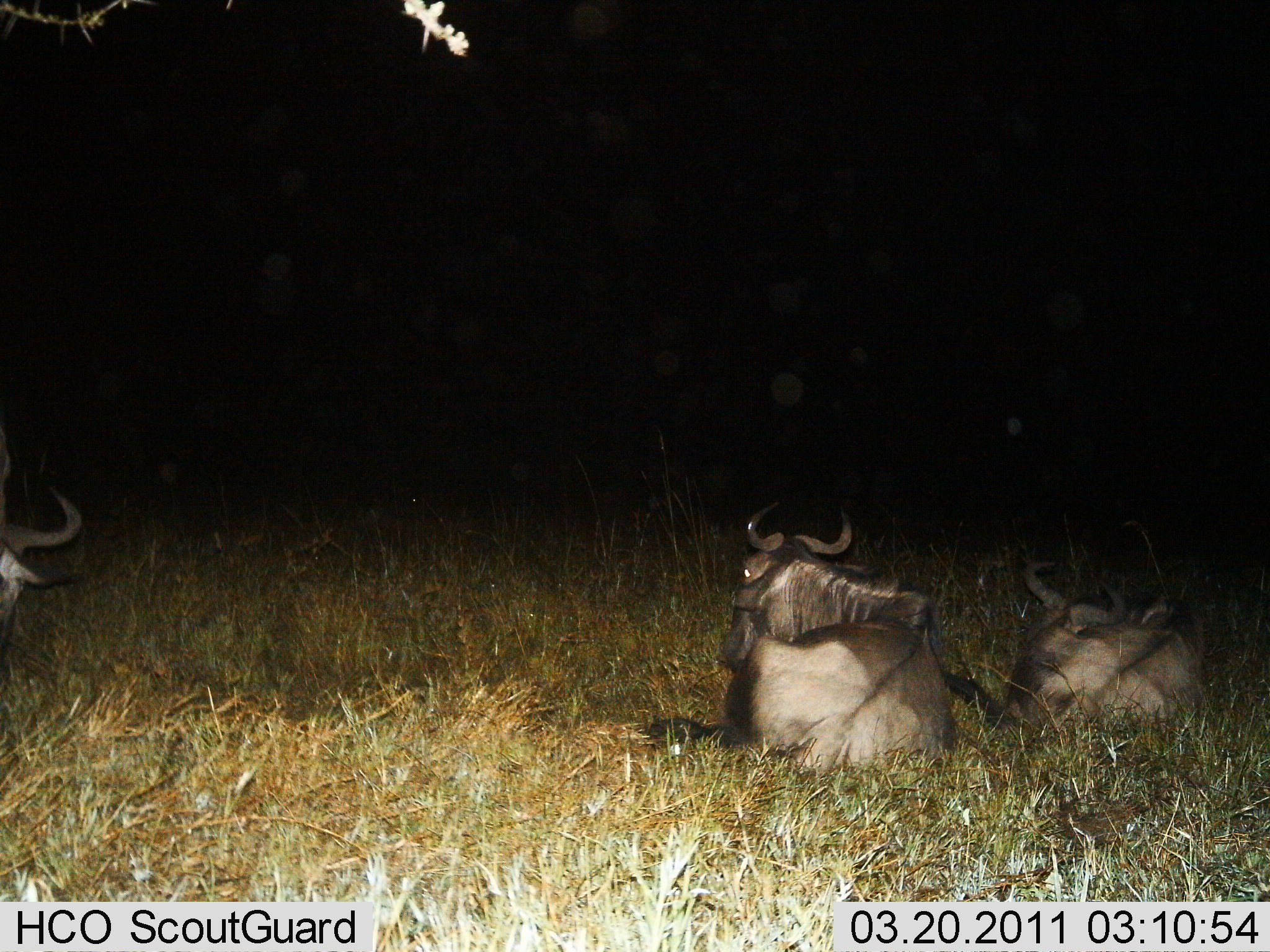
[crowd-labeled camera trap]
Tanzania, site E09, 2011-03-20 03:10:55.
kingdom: Animalia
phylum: Chordata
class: Mammalia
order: Artiodactyla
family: Bovidae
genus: Connochaetes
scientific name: Connochaetes taurinus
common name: blue wildebeest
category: wildebeest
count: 3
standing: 0%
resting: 100%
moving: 0%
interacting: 0%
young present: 8%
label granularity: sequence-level